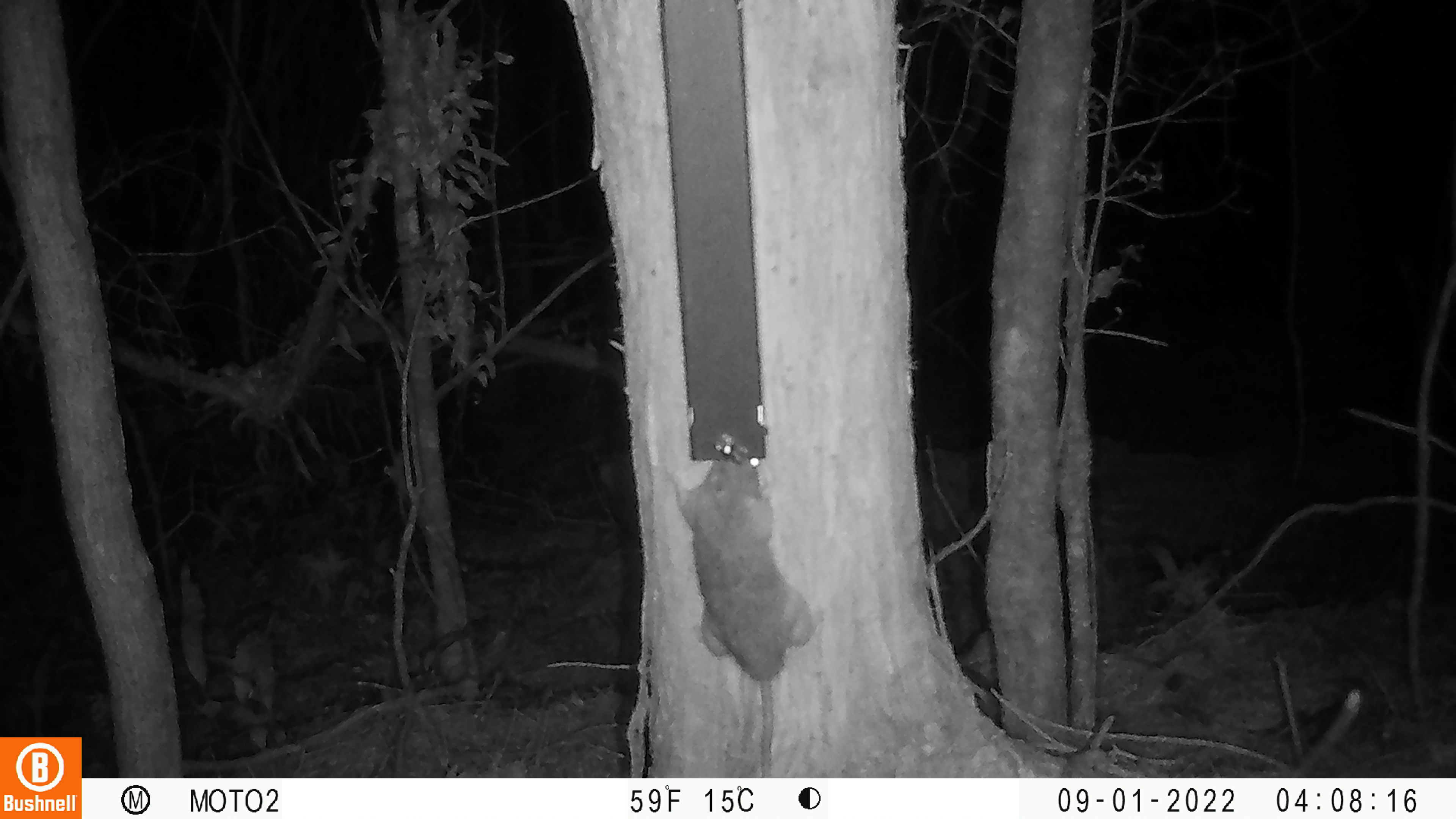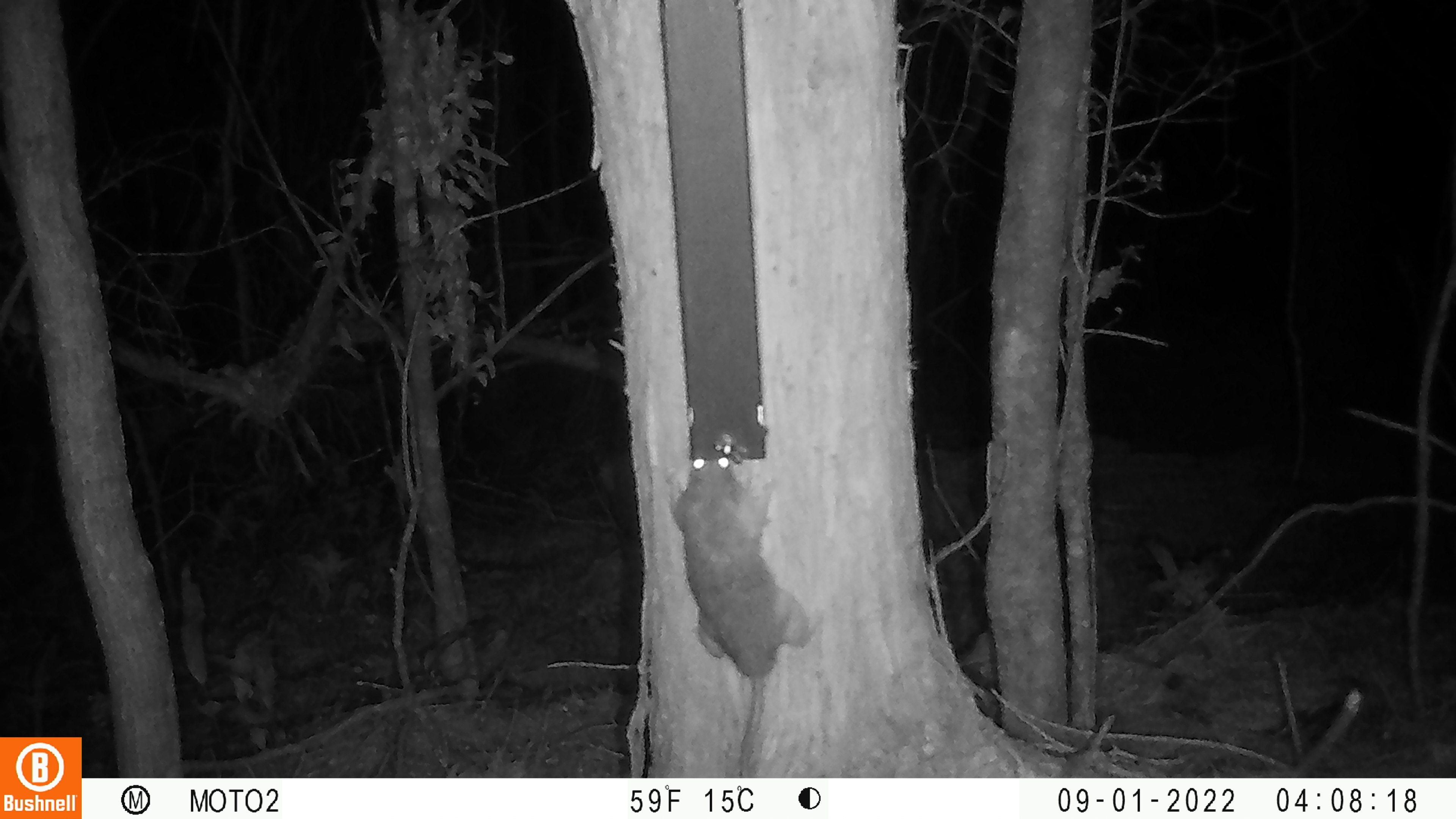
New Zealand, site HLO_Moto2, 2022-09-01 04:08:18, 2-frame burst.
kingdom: Animalia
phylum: Chordata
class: Mammalia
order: Rodentia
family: Muridae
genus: Rattus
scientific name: Rattus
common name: rat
Rat (Rattus).